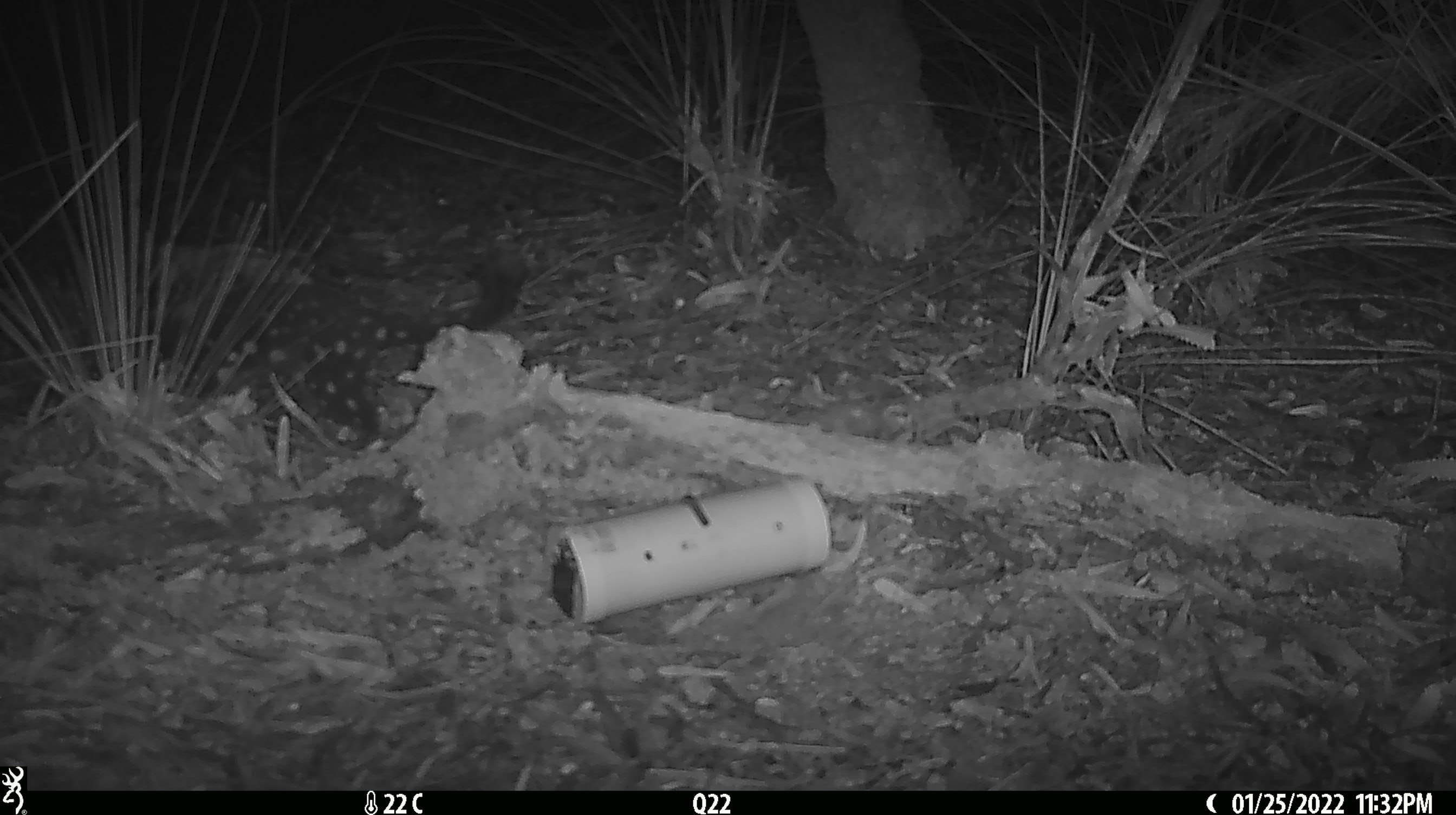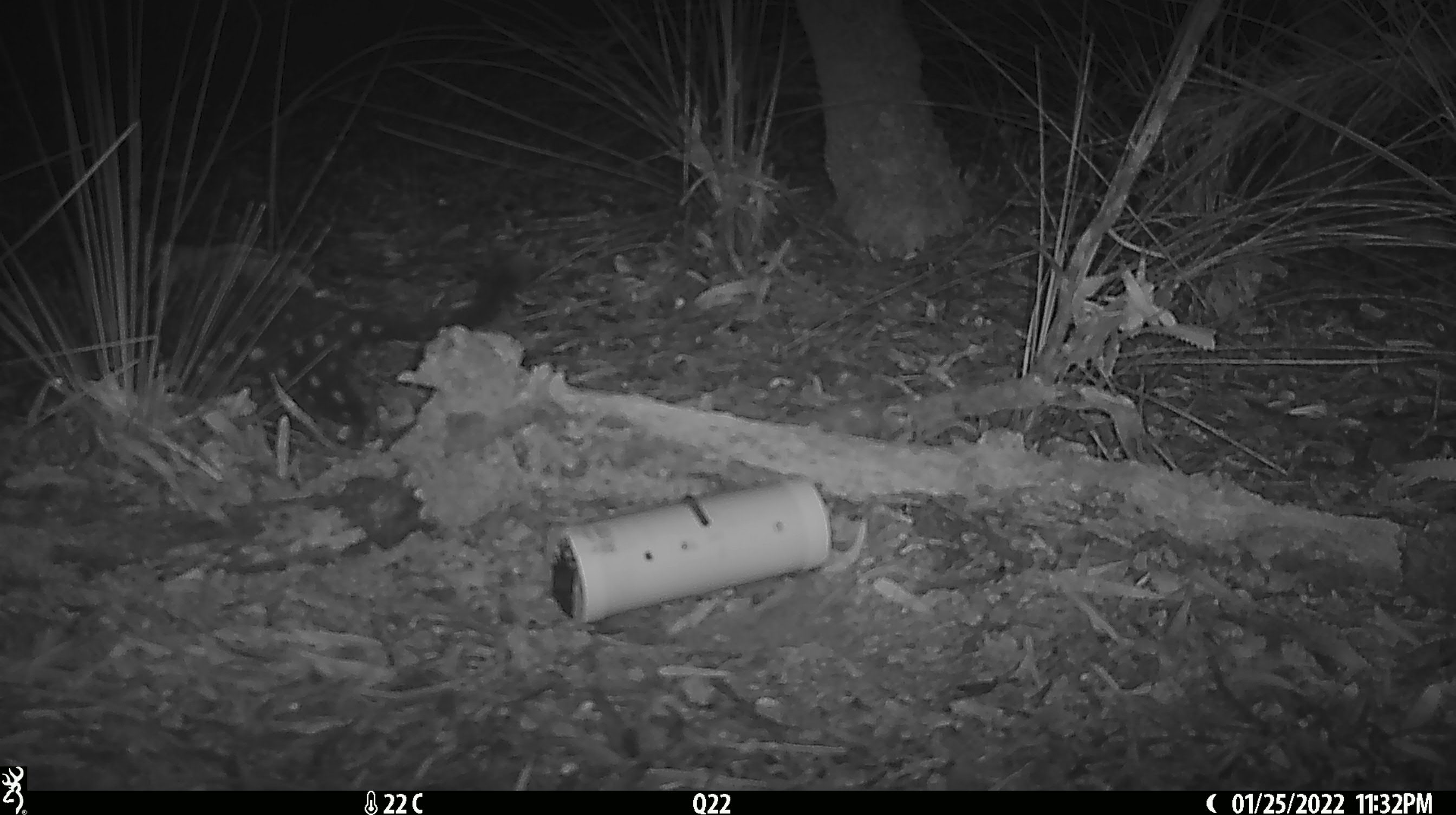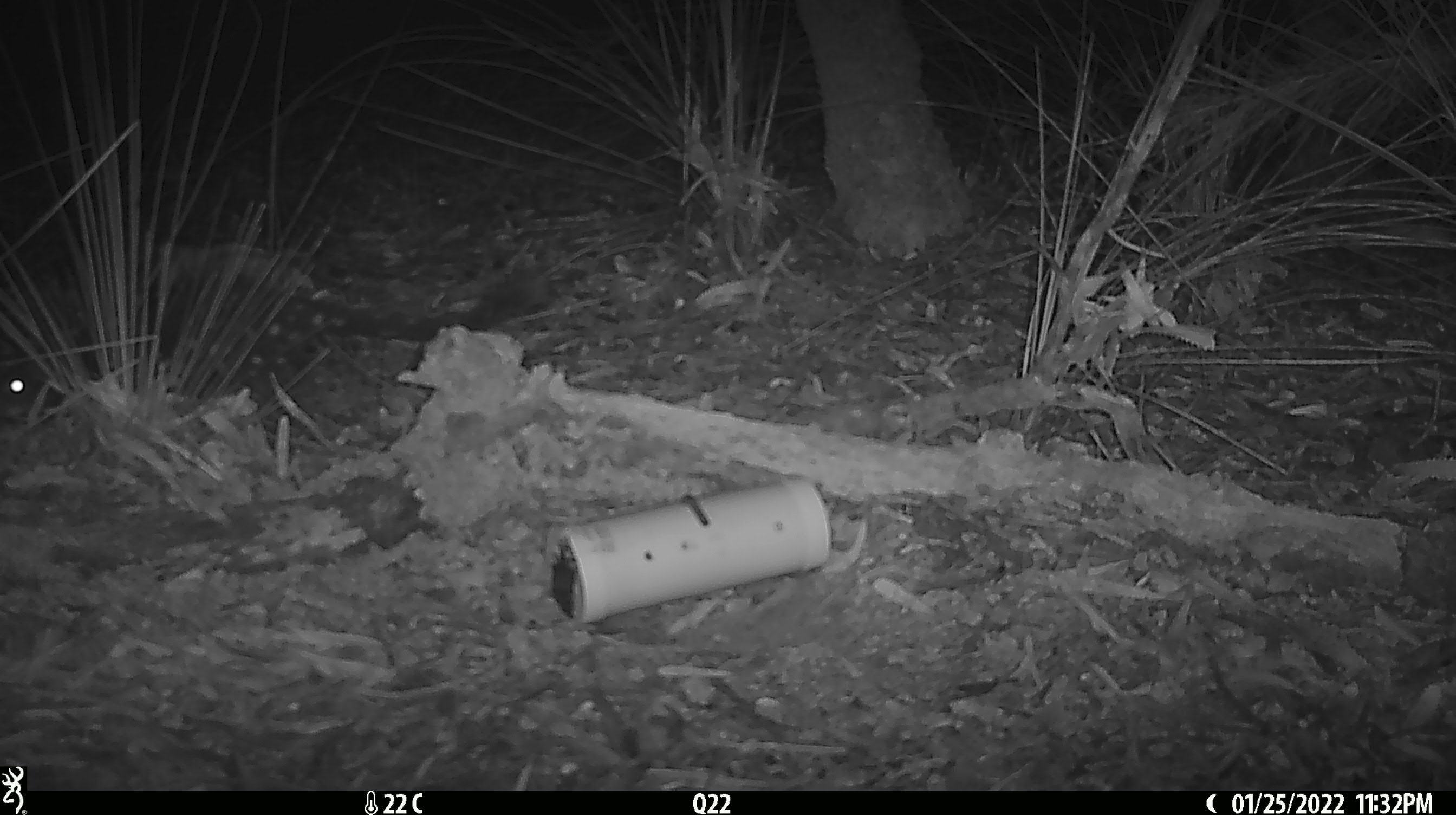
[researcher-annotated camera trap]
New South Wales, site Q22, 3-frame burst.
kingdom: Animalia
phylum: Chordata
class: Mammalia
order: Dasyuromorphia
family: Dasyuridae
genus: Dasyurus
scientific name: Dasyurus maculatus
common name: spotted-tailed quoll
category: quoll